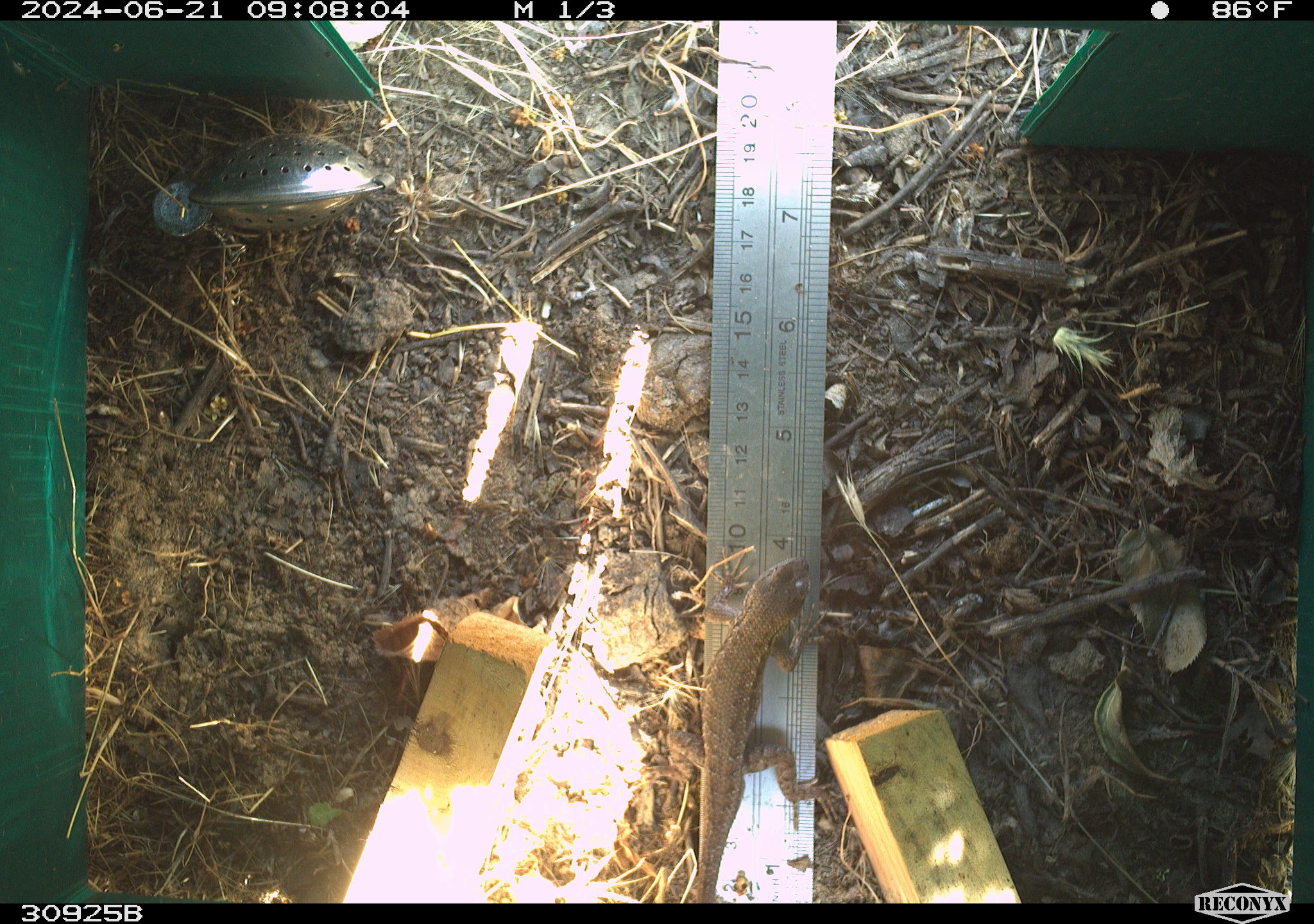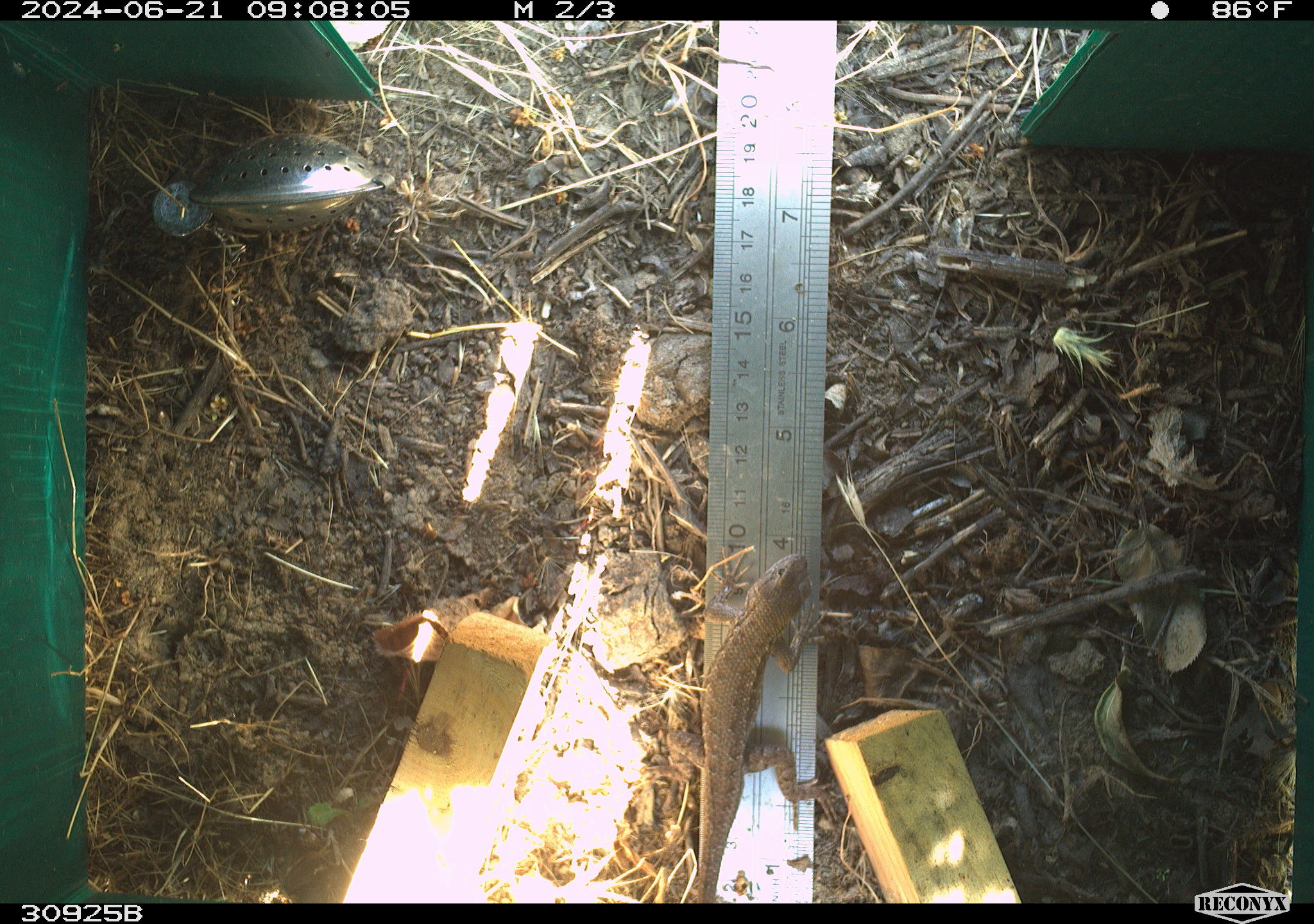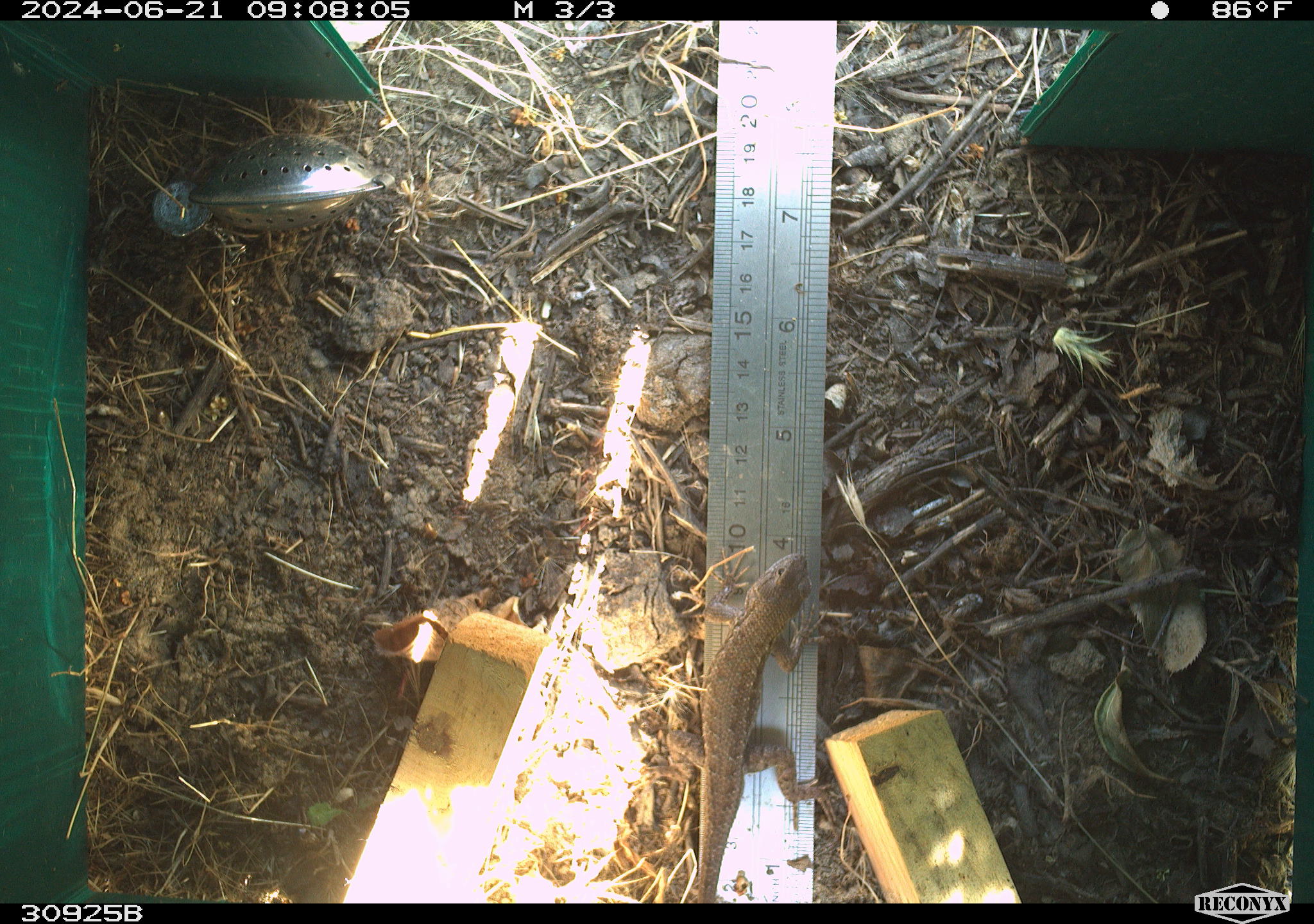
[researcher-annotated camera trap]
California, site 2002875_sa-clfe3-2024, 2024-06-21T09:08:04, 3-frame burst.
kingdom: Animalia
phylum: Chordata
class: Reptilia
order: Squamata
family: Phrynosomatidae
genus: Sceloporus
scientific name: Sceloporus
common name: spiny lizards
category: sceloporus species